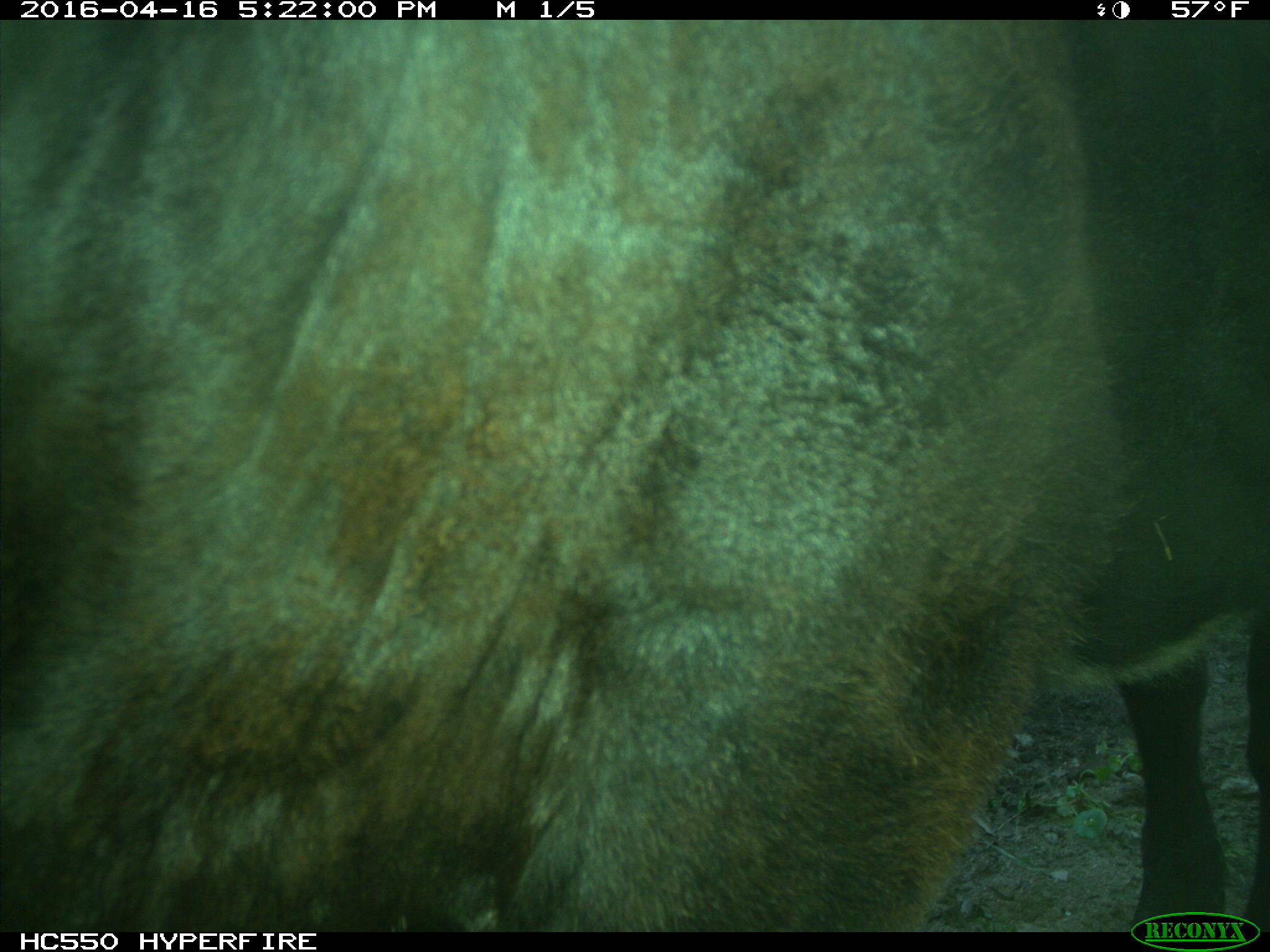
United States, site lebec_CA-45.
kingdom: Animalia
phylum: Chordata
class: Mammalia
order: Artiodactyla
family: Bovidae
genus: Bos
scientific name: Bos taurus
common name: domestic cow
Bos taurus (domestic cow).